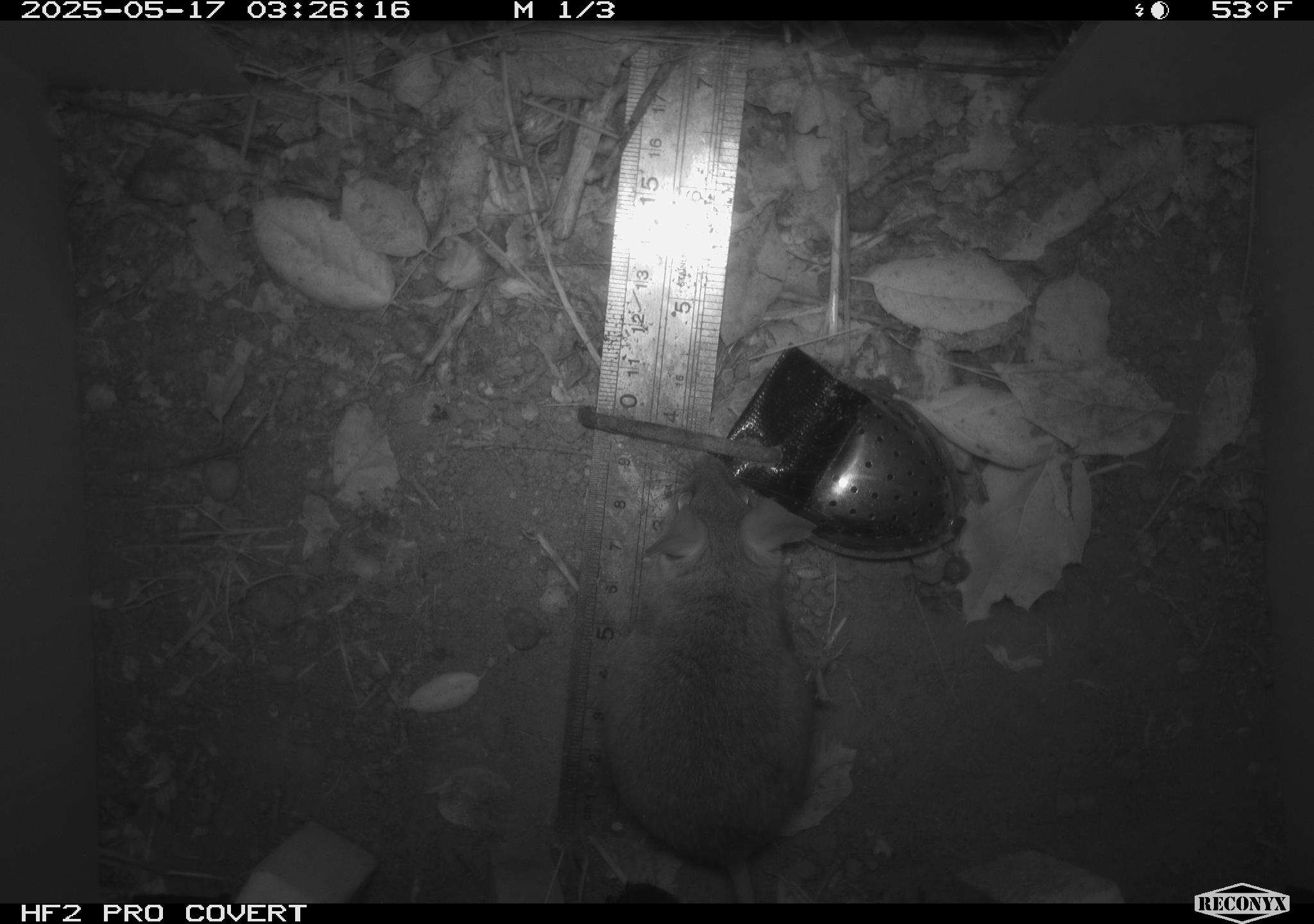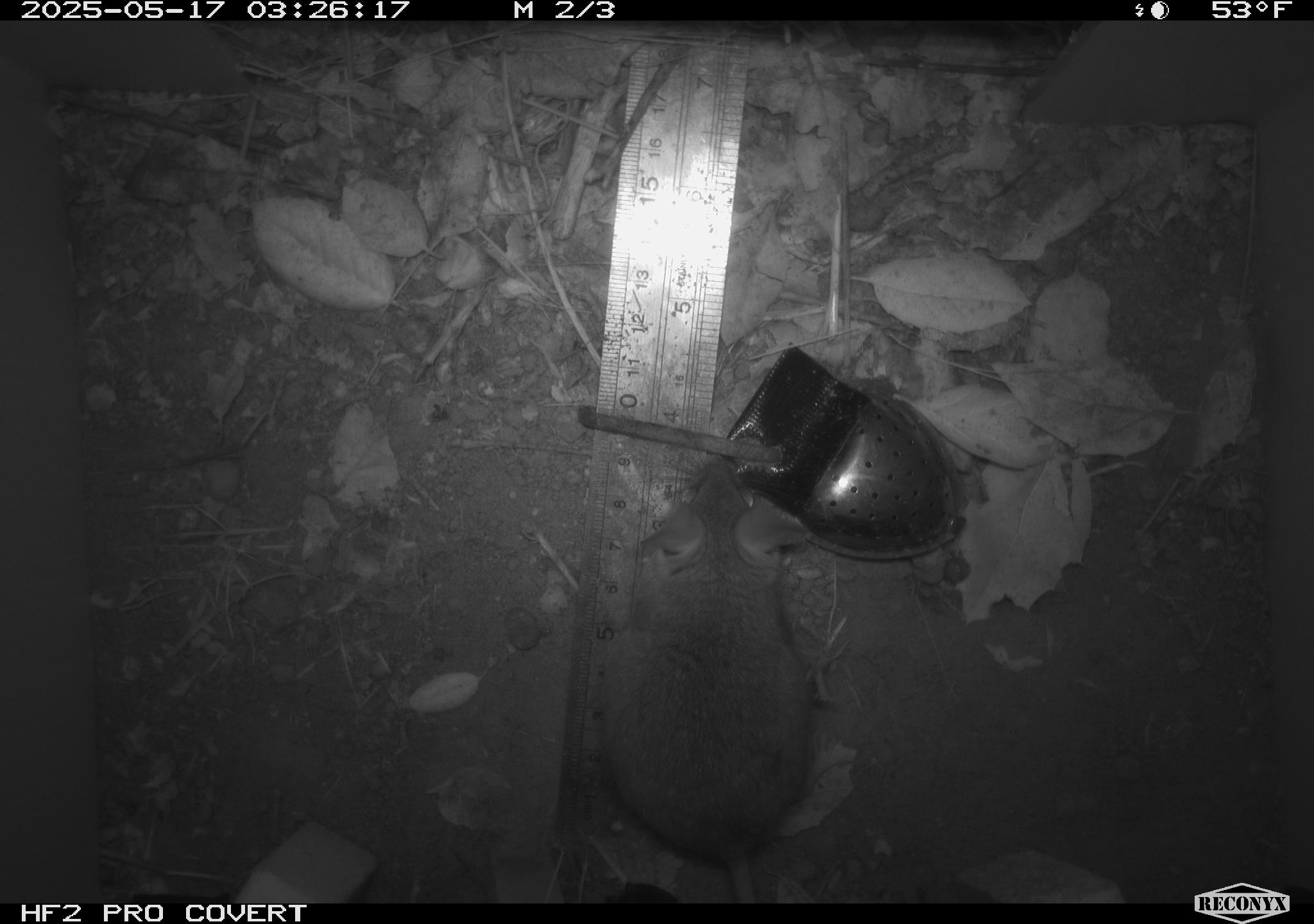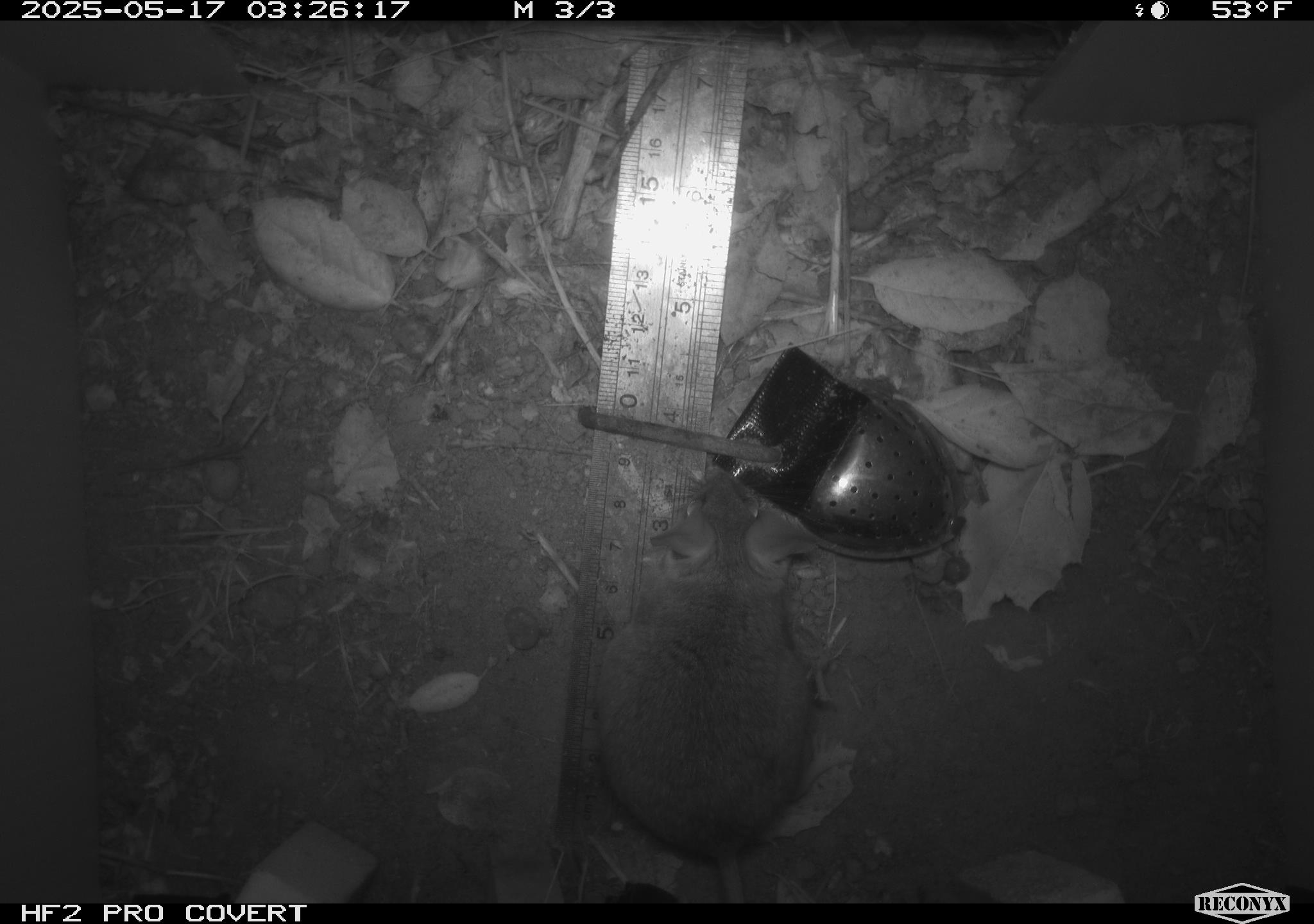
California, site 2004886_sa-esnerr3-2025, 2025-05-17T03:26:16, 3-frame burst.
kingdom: Animalia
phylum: Chordata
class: Mammalia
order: Rodentia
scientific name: Rodentia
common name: rodent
Rodent (Rodentia).